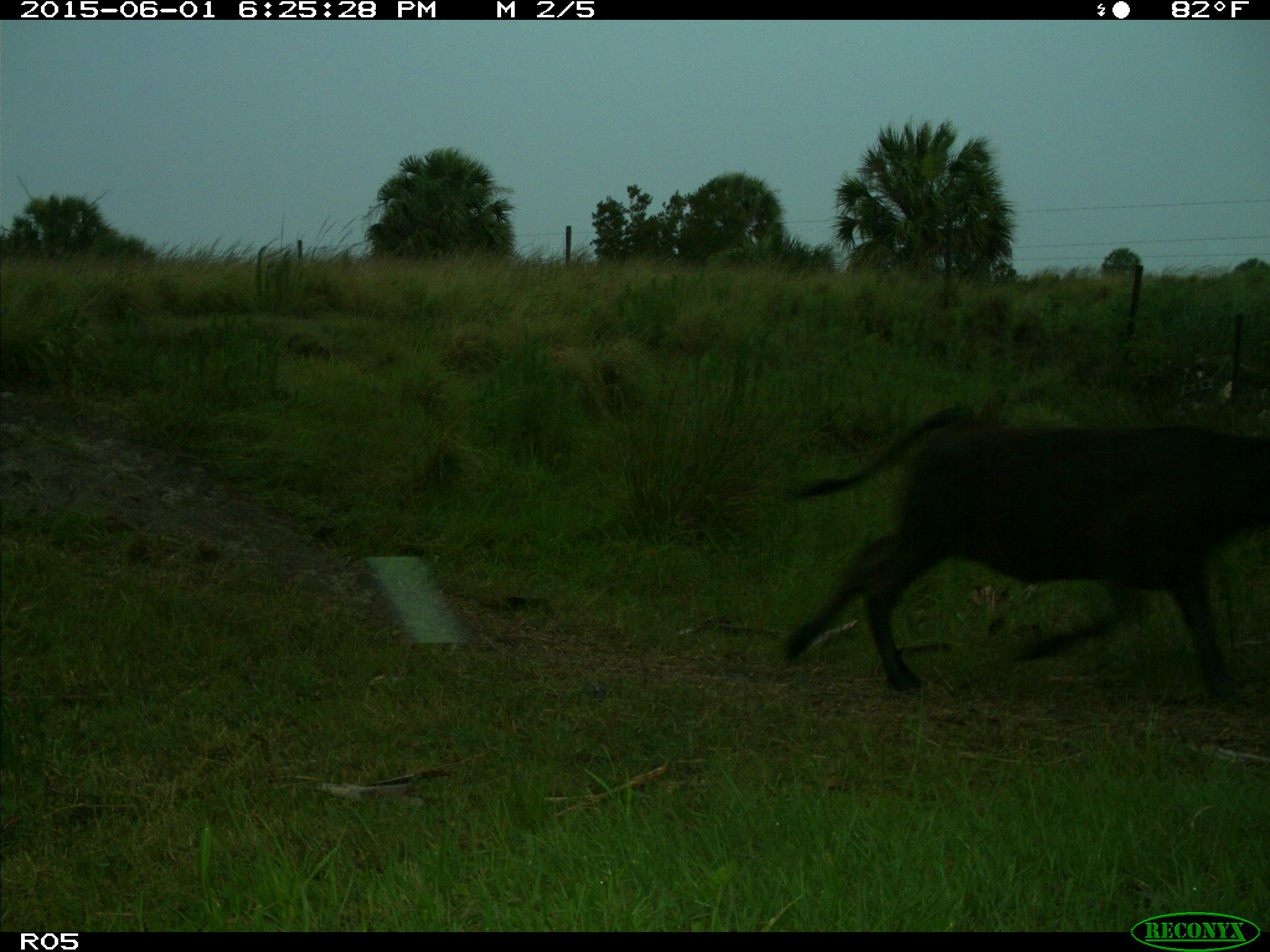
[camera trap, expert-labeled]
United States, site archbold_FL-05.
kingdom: Animalia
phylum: Chordata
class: Mammalia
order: Artiodactyla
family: Bovidae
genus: Bos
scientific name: Bos taurus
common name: domestic cow